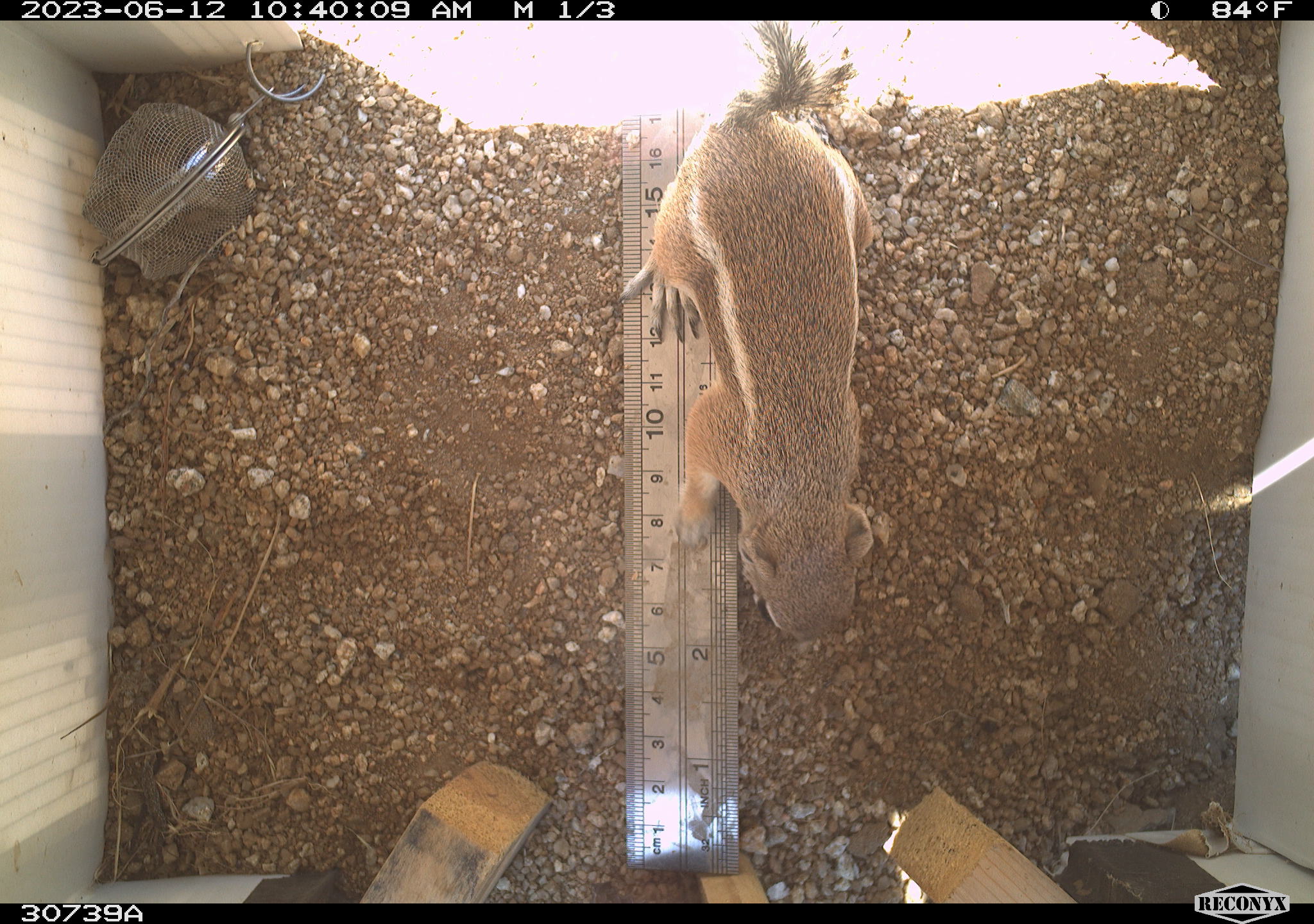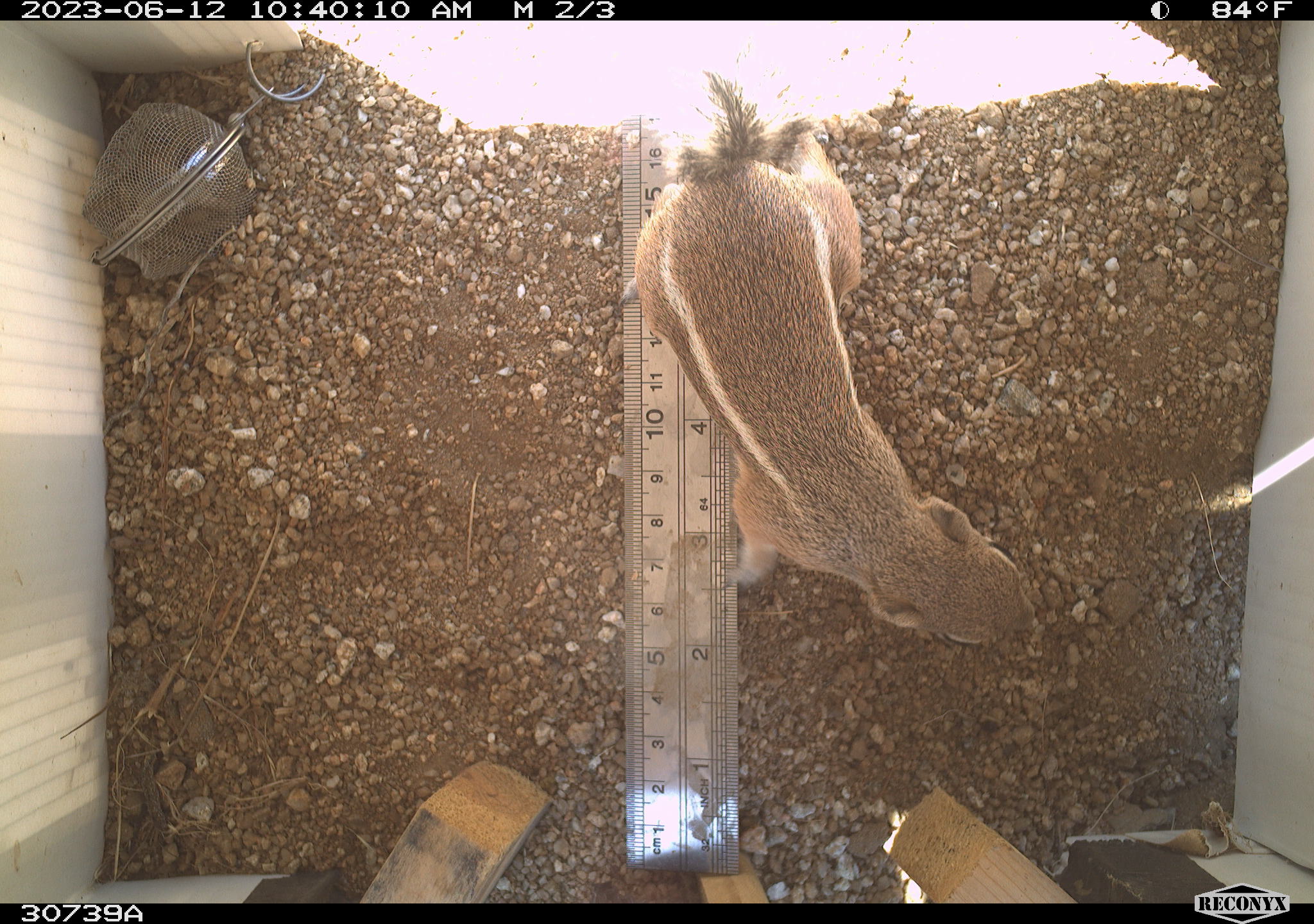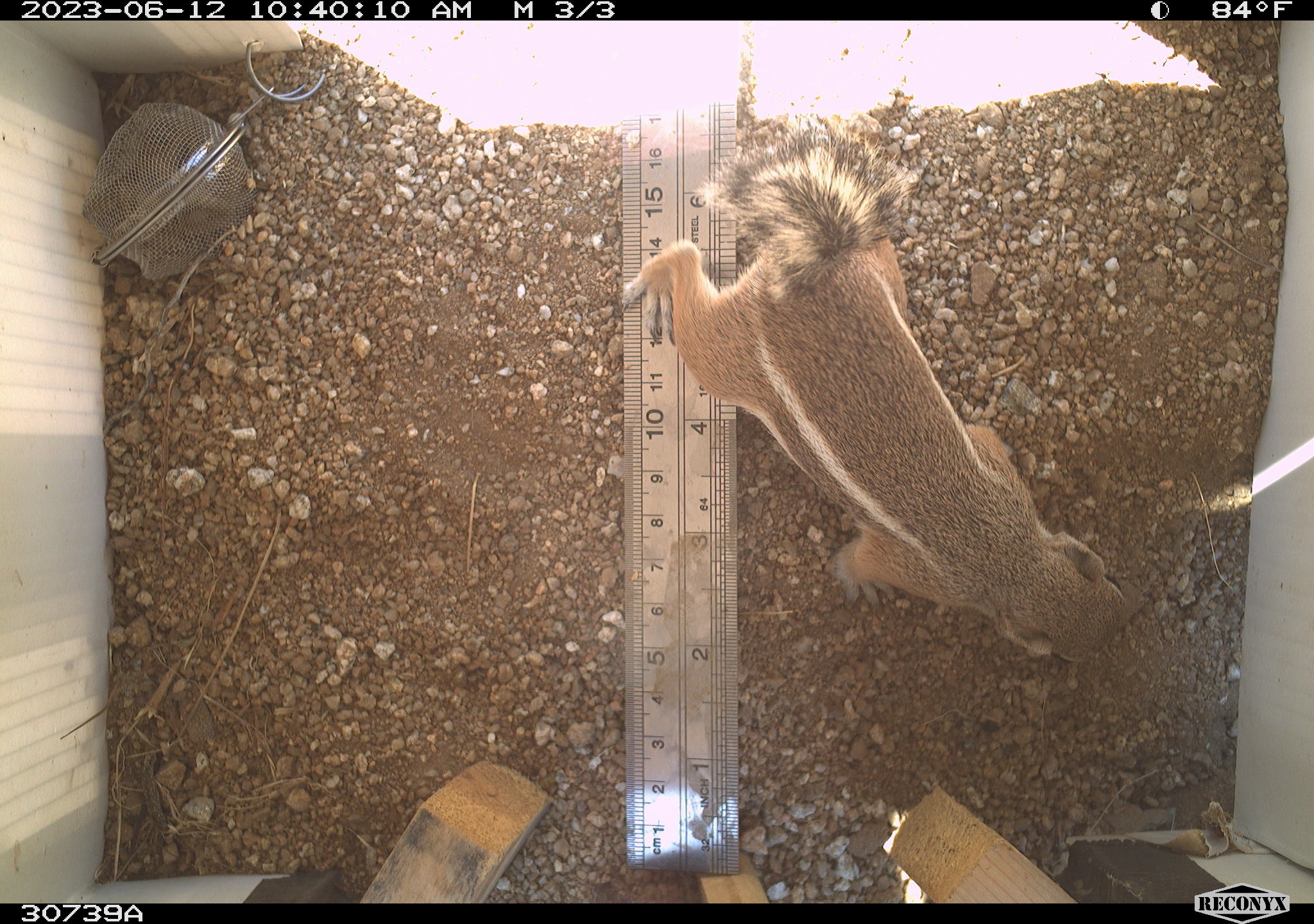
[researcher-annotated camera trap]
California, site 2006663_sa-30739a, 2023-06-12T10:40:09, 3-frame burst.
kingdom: Animalia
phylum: Chordata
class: Mammalia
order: Rodentia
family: Sciuridae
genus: Ammospermophilus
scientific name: Ammospermophilus leucurus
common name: white-tailed antelope squirrel